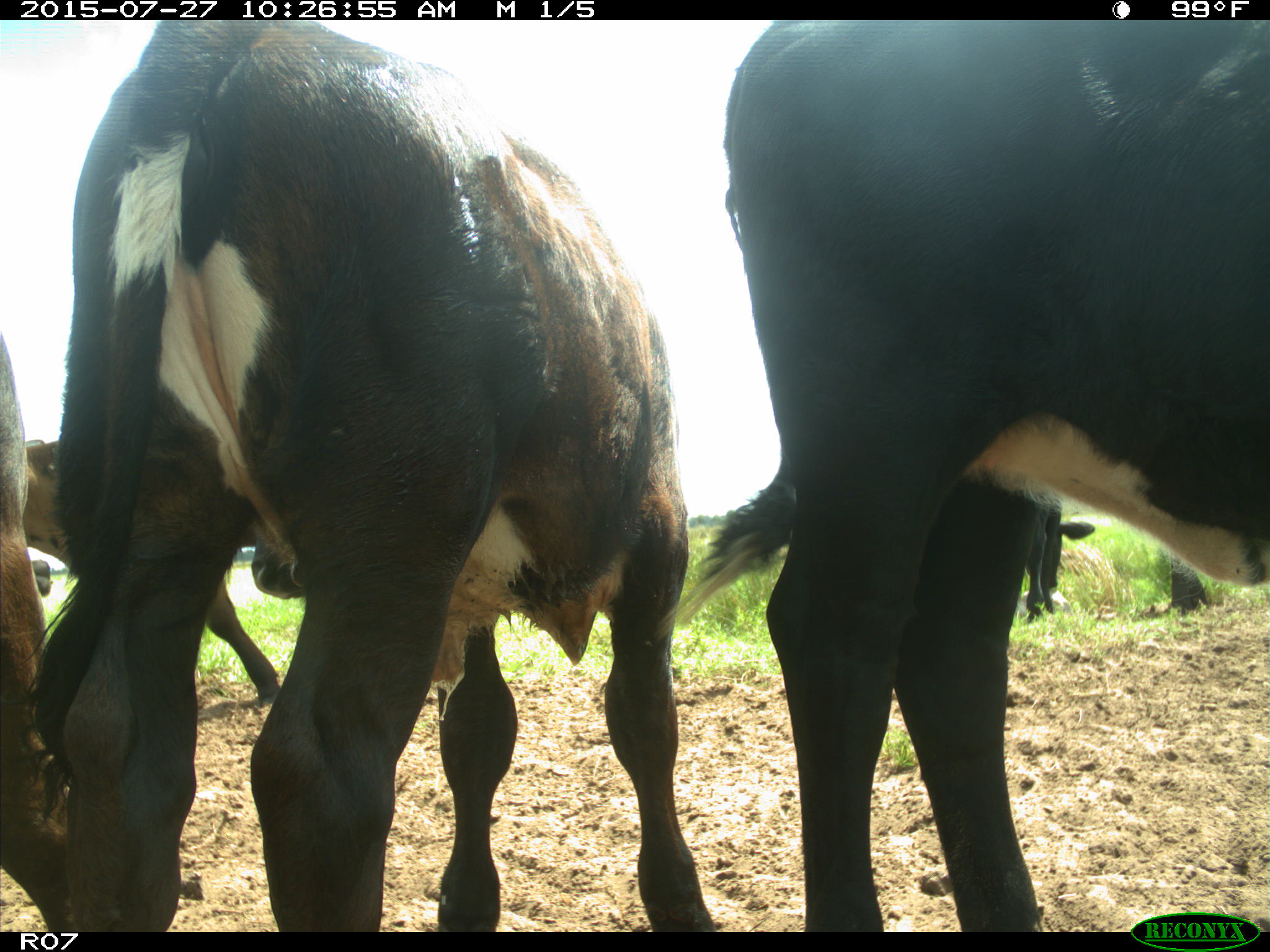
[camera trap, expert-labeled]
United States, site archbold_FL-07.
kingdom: Animalia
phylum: Chordata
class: Mammalia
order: Artiodactyla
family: Bovidae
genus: Bos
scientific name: Bos taurus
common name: domestic cow